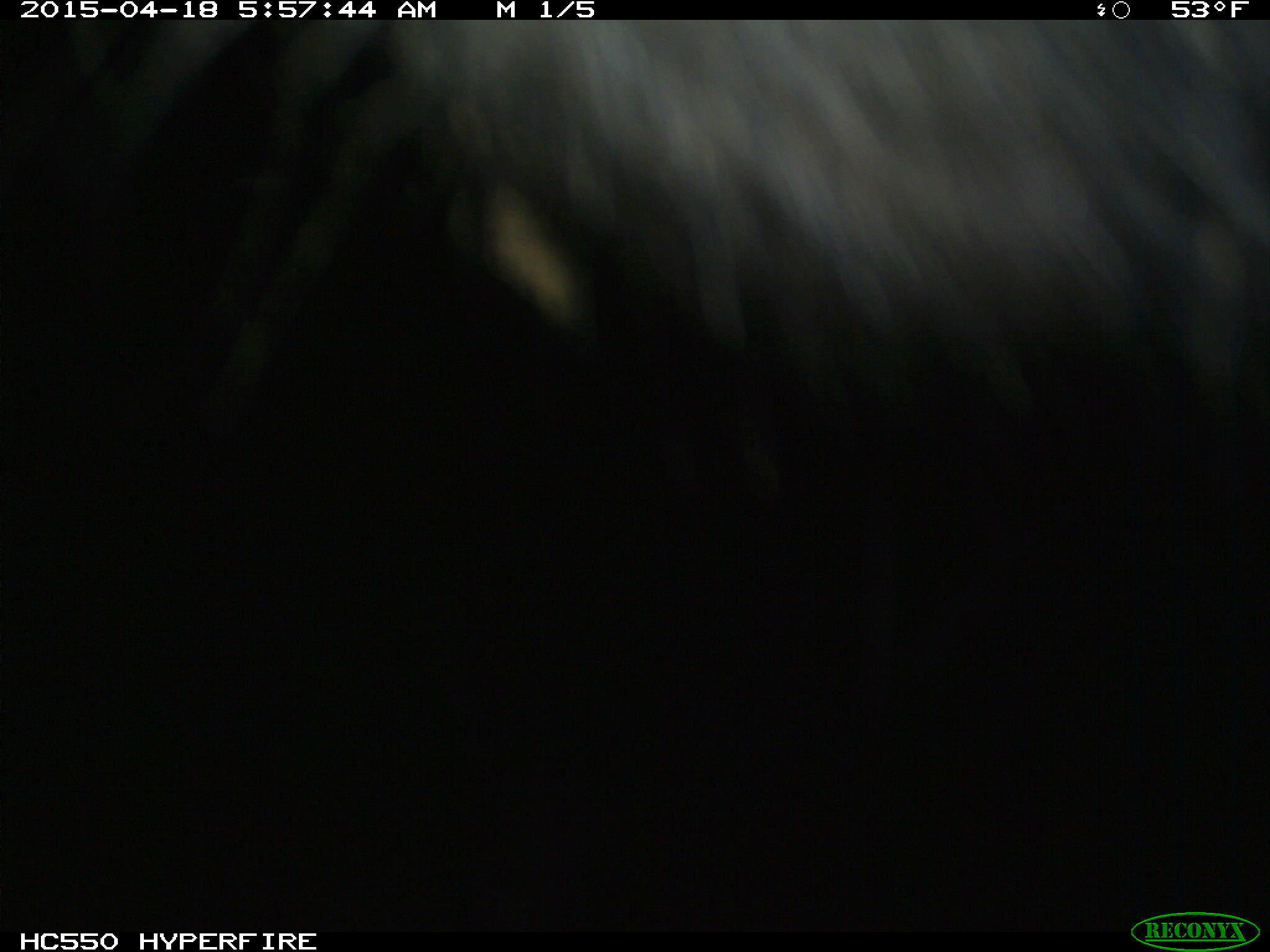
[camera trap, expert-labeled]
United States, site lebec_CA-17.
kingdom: Animalia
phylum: Chordata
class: Mammalia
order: Artiodactyla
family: Bovidae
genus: Bos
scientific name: Bos taurus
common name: domestic cow